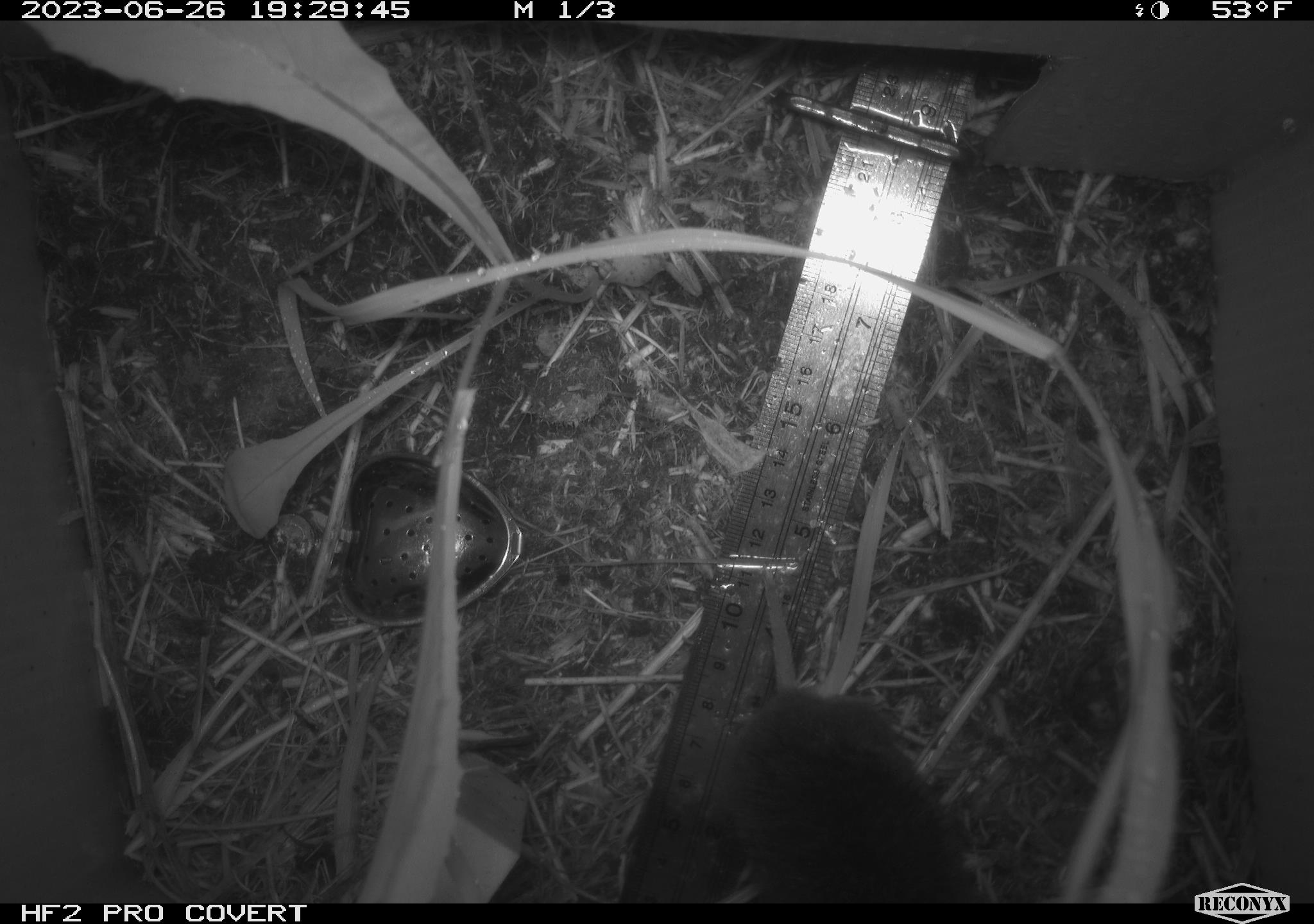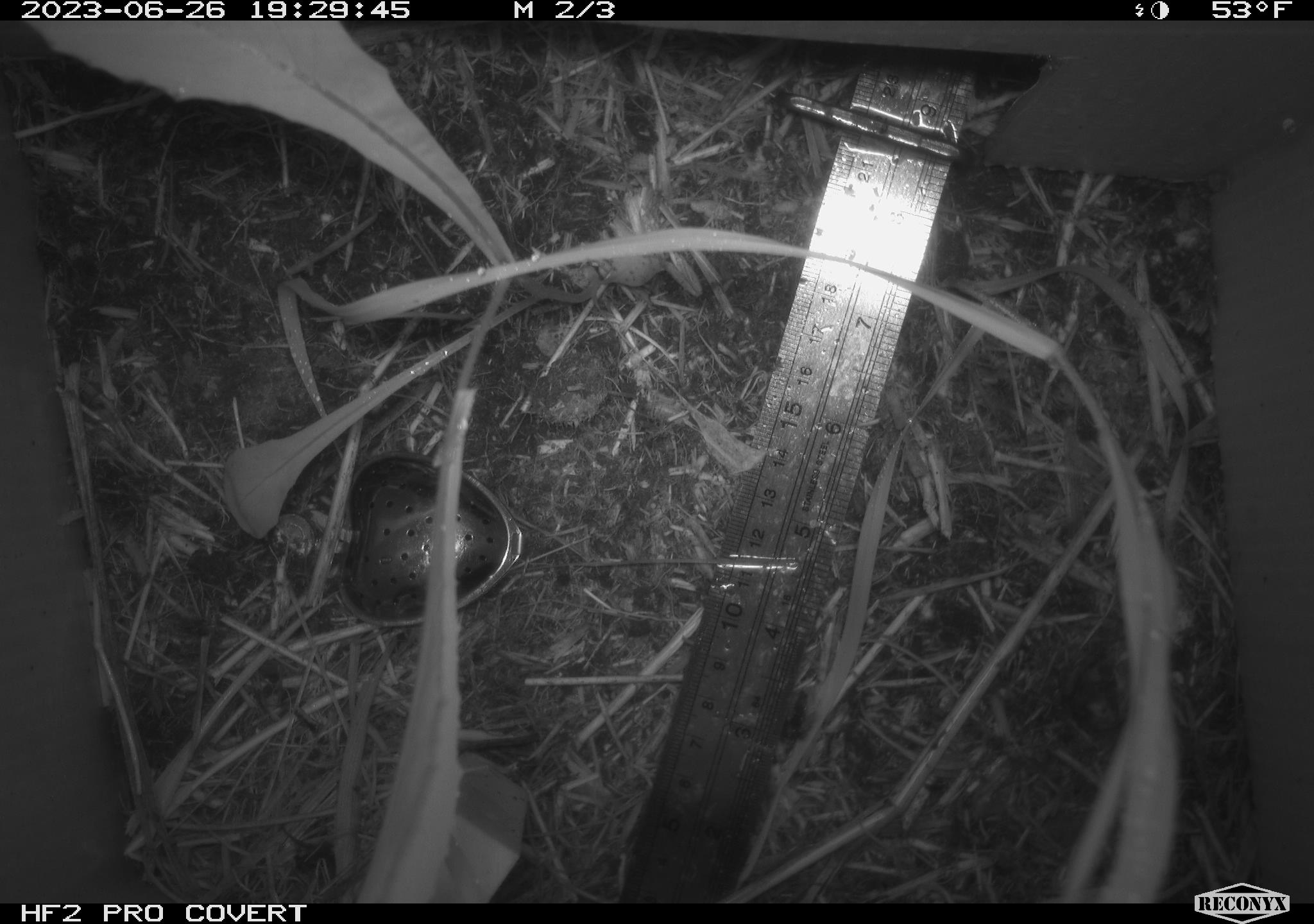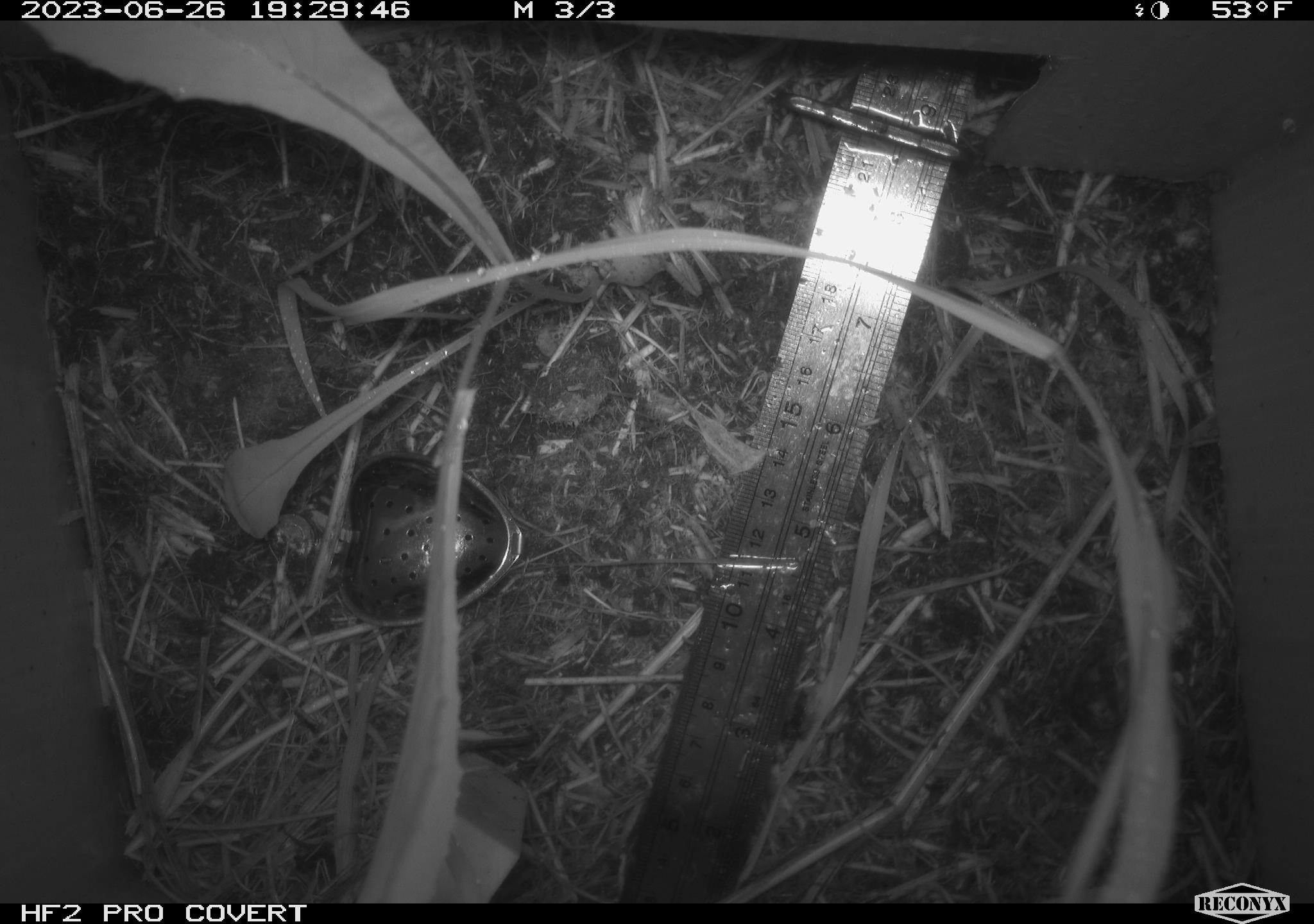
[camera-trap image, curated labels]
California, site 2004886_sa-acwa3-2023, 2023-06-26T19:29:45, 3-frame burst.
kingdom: Animalia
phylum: Chordata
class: Mammalia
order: Rodentia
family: Cricetidae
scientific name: Arvicolinae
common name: voles, lemmings, and muskrats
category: arvicolinae subfamily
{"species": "arvicolinae subfamily (voles, lemmings, and muskrats) (Arvicolinae)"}